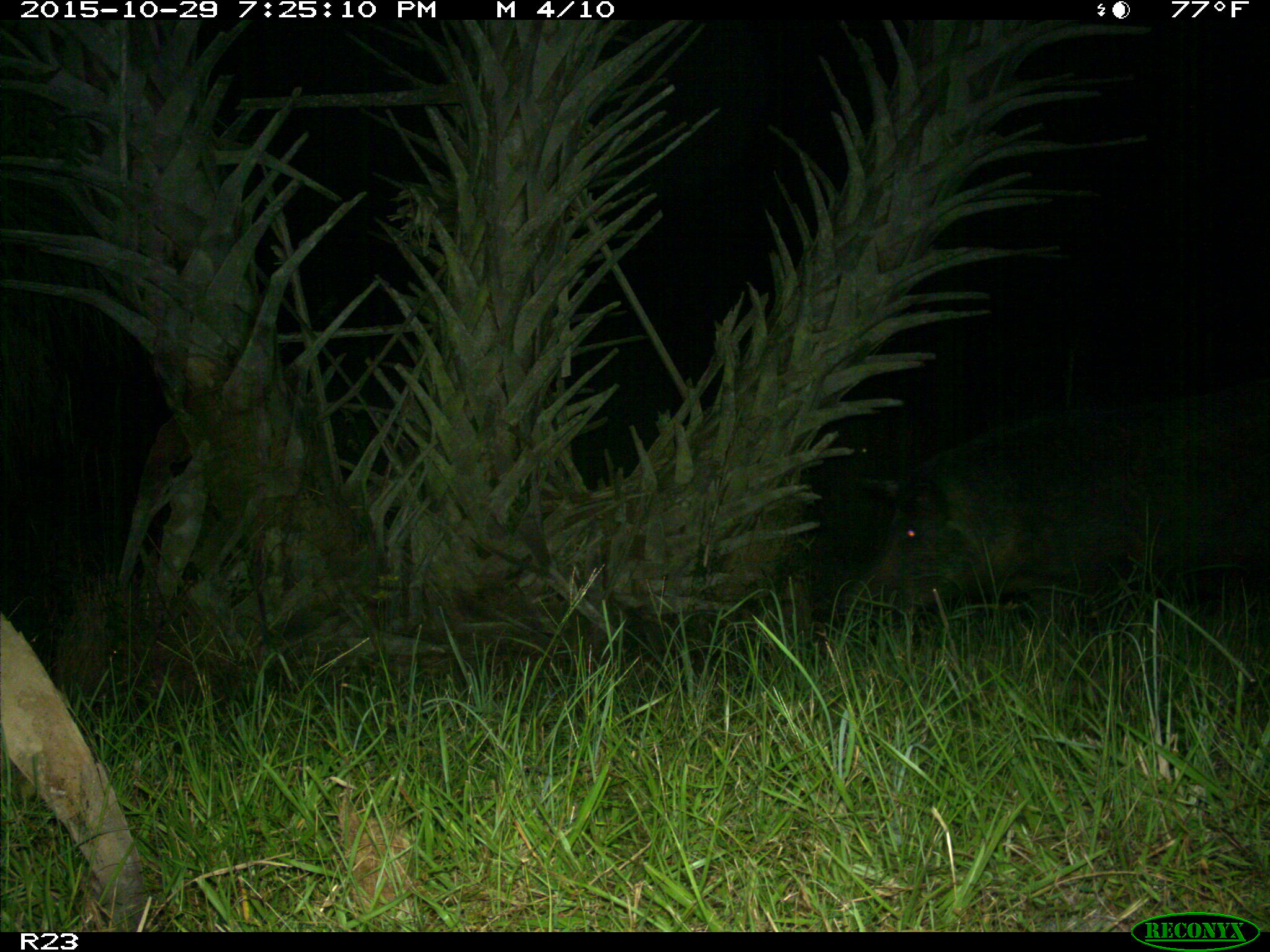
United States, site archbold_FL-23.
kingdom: Animalia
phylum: Chordata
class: Mammalia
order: Artiodactyla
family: Suidae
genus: Sus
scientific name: Sus scrofa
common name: wild boar